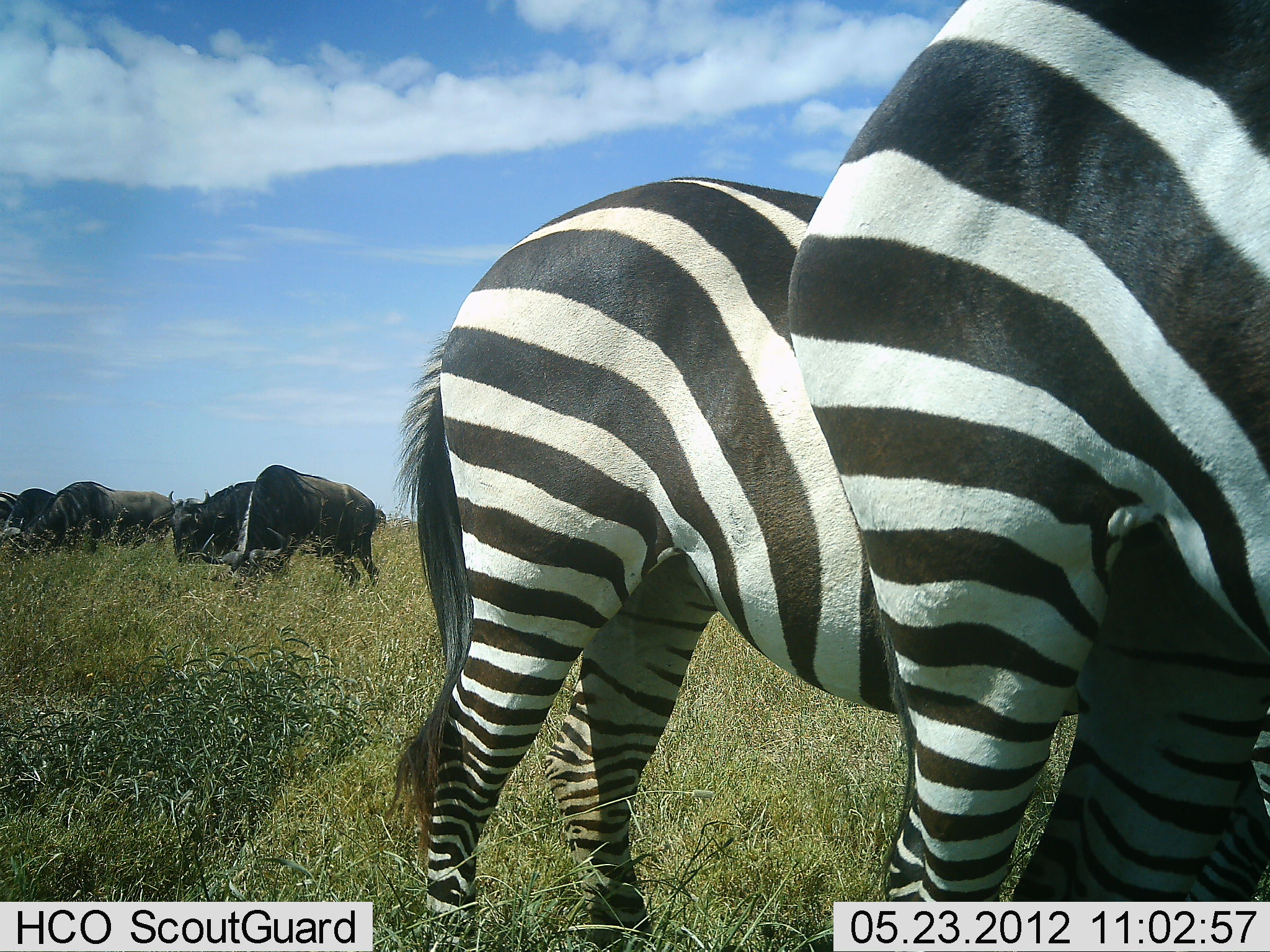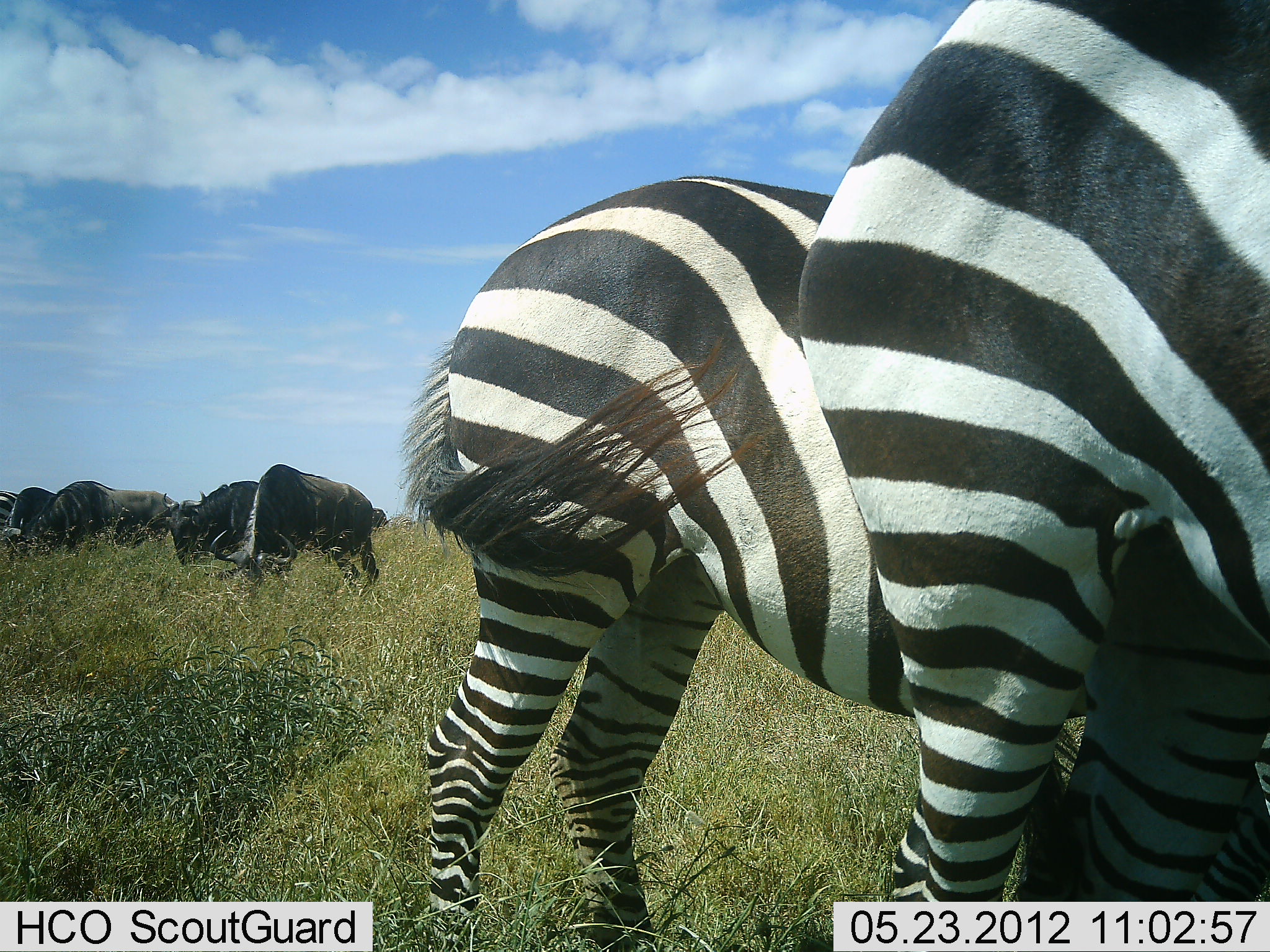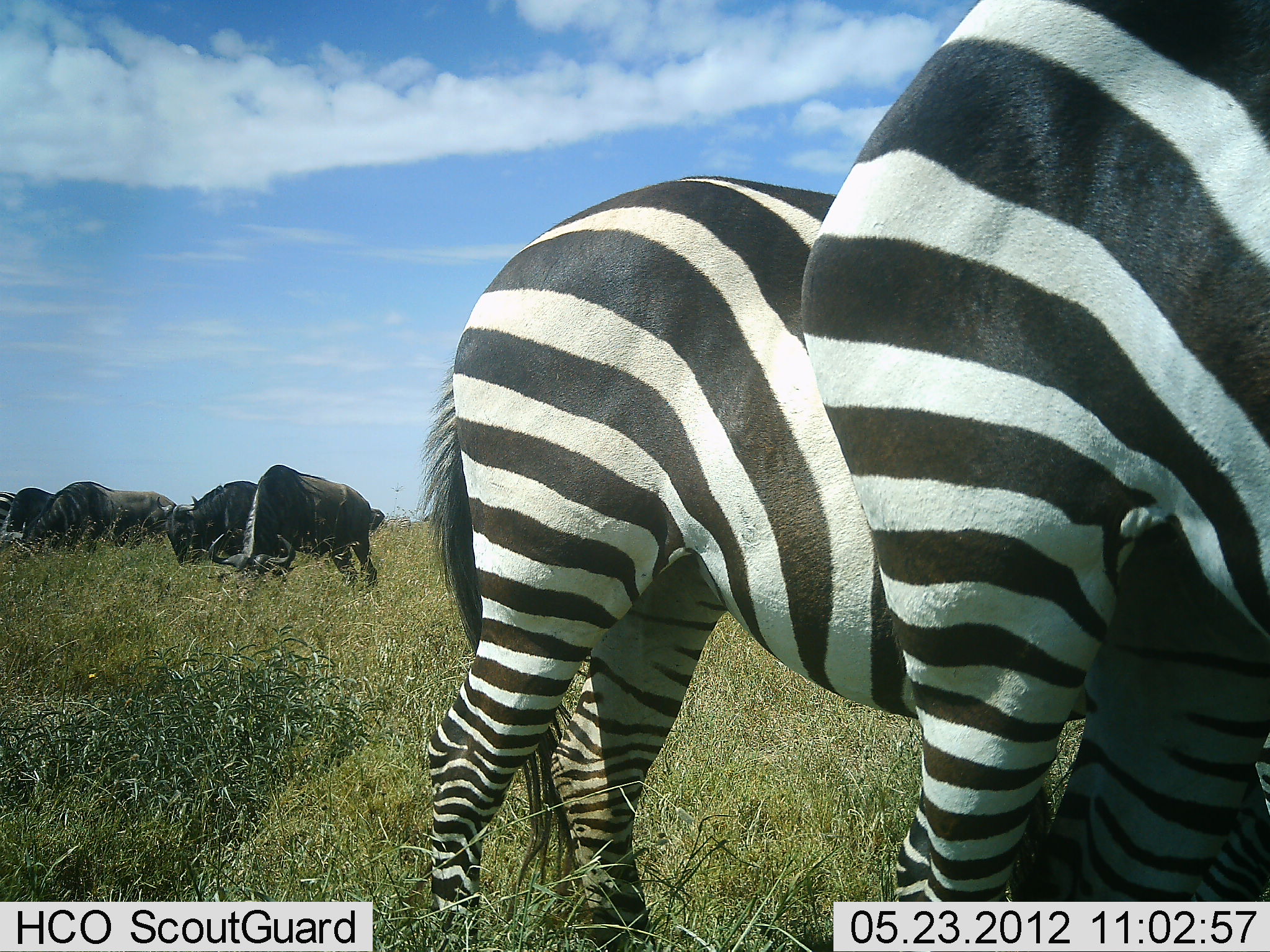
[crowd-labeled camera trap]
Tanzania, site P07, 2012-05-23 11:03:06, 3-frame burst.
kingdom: Animalia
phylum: Chordata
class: Mammalia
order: Artiodactyla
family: Bovidae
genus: Connochaetes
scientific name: Connochaetes taurinus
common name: blue wildebeest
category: wildebeest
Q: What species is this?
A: Wildebeest (blue wildebeest) (Connochaetes taurinus).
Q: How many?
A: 4.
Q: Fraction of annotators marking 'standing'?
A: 44%.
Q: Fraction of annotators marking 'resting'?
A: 0%.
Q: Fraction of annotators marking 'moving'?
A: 0%.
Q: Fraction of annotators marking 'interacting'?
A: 0%.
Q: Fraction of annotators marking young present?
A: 0%.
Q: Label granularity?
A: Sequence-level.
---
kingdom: Animalia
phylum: Chordata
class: Mammalia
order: Perissodactyla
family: Equidae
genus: Equus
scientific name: Equus quagga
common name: plains zebra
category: zebra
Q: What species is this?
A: Zebra (plains zebra) (Equus quagga).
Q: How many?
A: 2.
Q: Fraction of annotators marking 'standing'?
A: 84%.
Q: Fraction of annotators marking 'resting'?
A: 0%.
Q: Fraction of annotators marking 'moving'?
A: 5%.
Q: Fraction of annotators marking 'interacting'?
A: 0%.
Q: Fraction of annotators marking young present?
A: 0%.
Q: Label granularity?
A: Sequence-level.